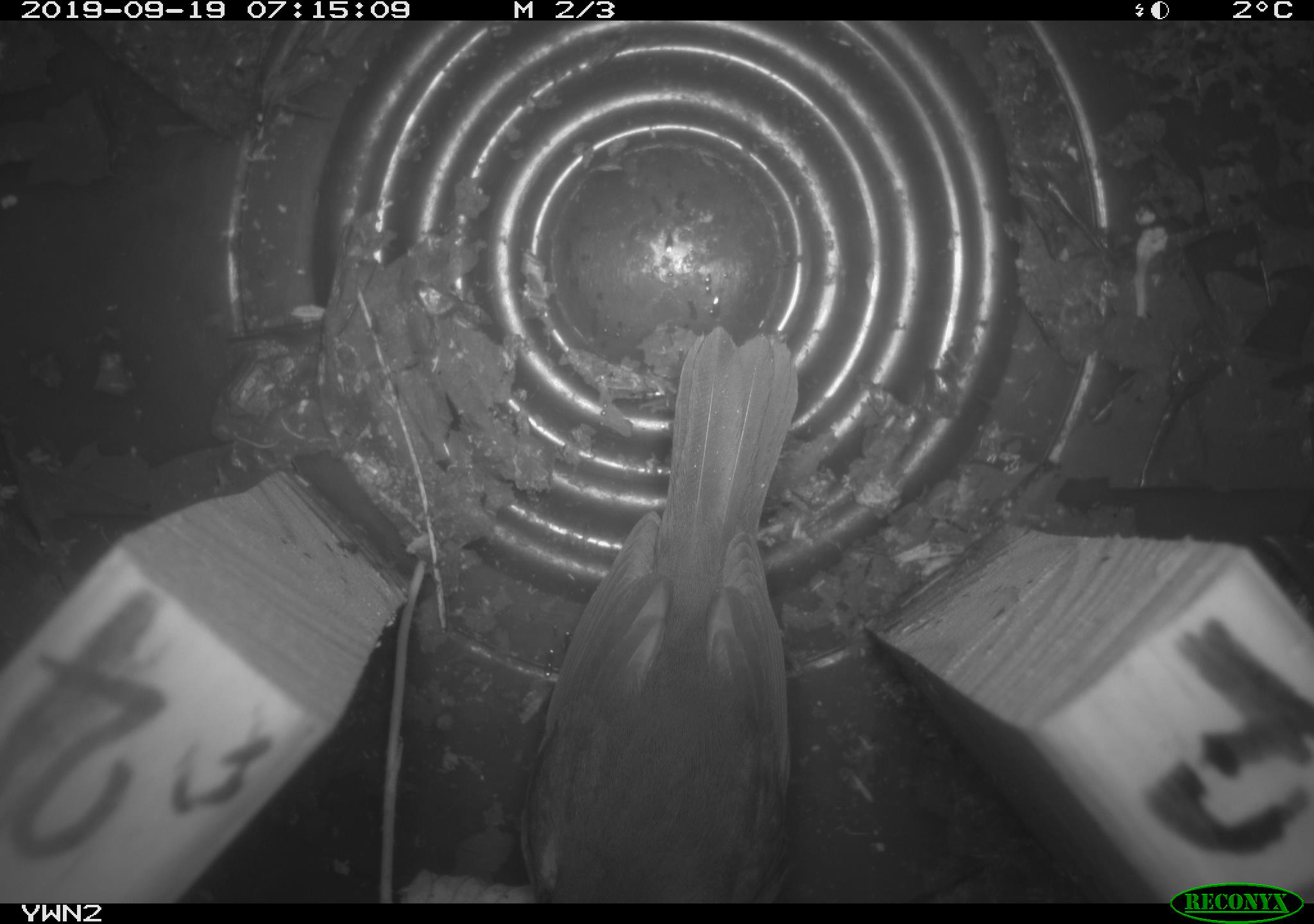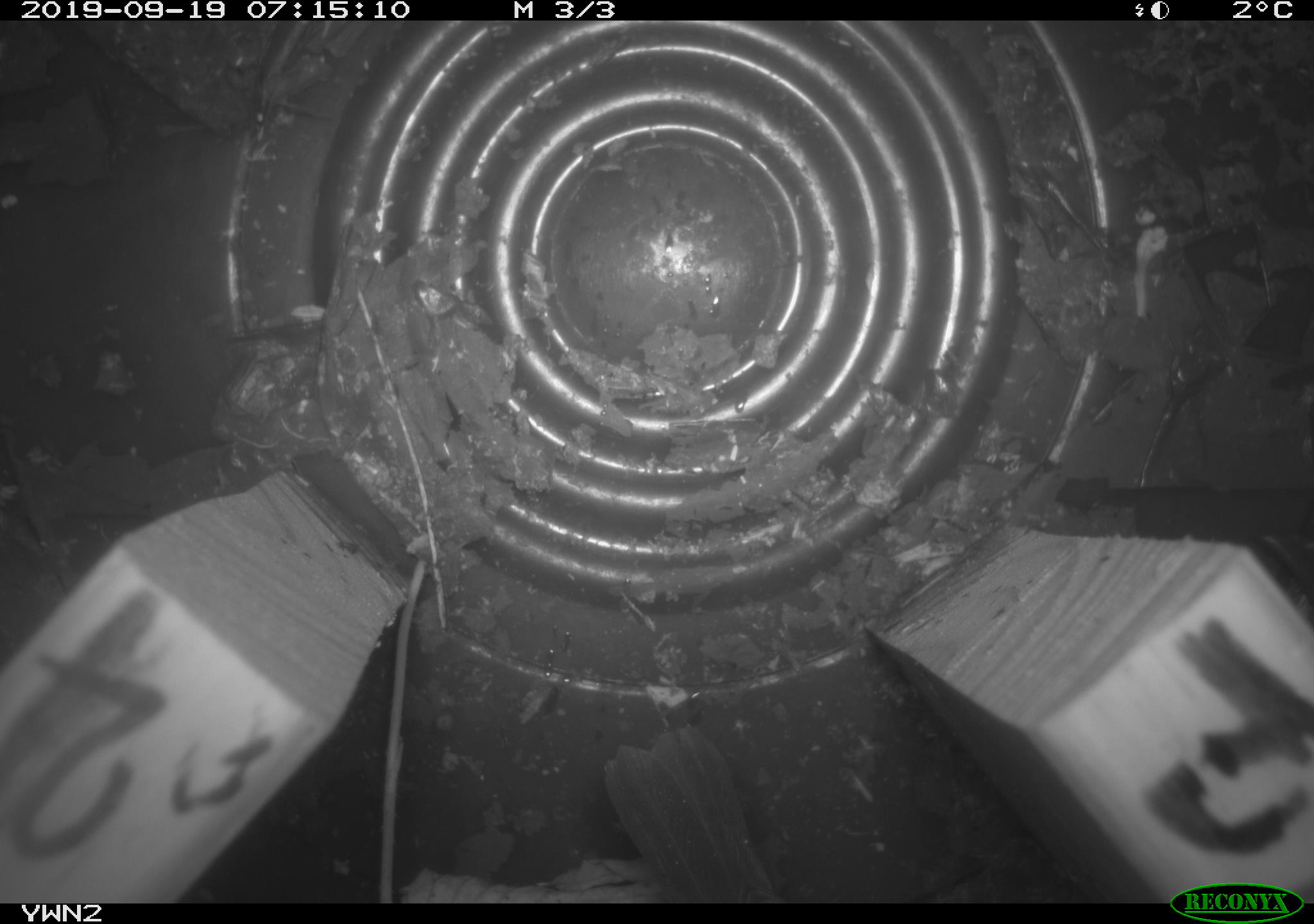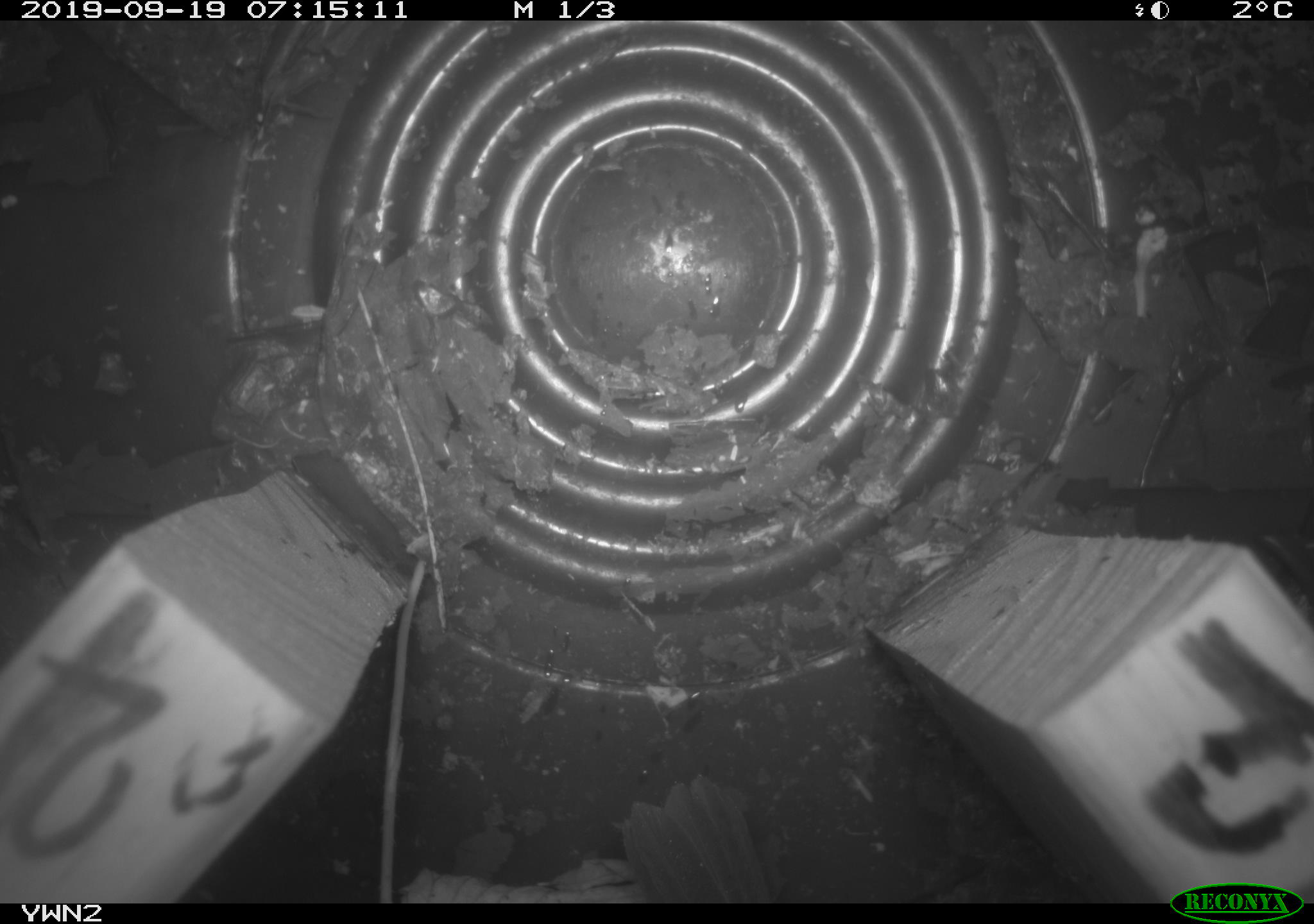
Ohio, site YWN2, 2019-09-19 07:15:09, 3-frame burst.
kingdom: Animalia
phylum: Chordata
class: Aves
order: Passeriformes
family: Parulidae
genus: Geothlypis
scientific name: Geothlypis trichas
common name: common yellowthroat